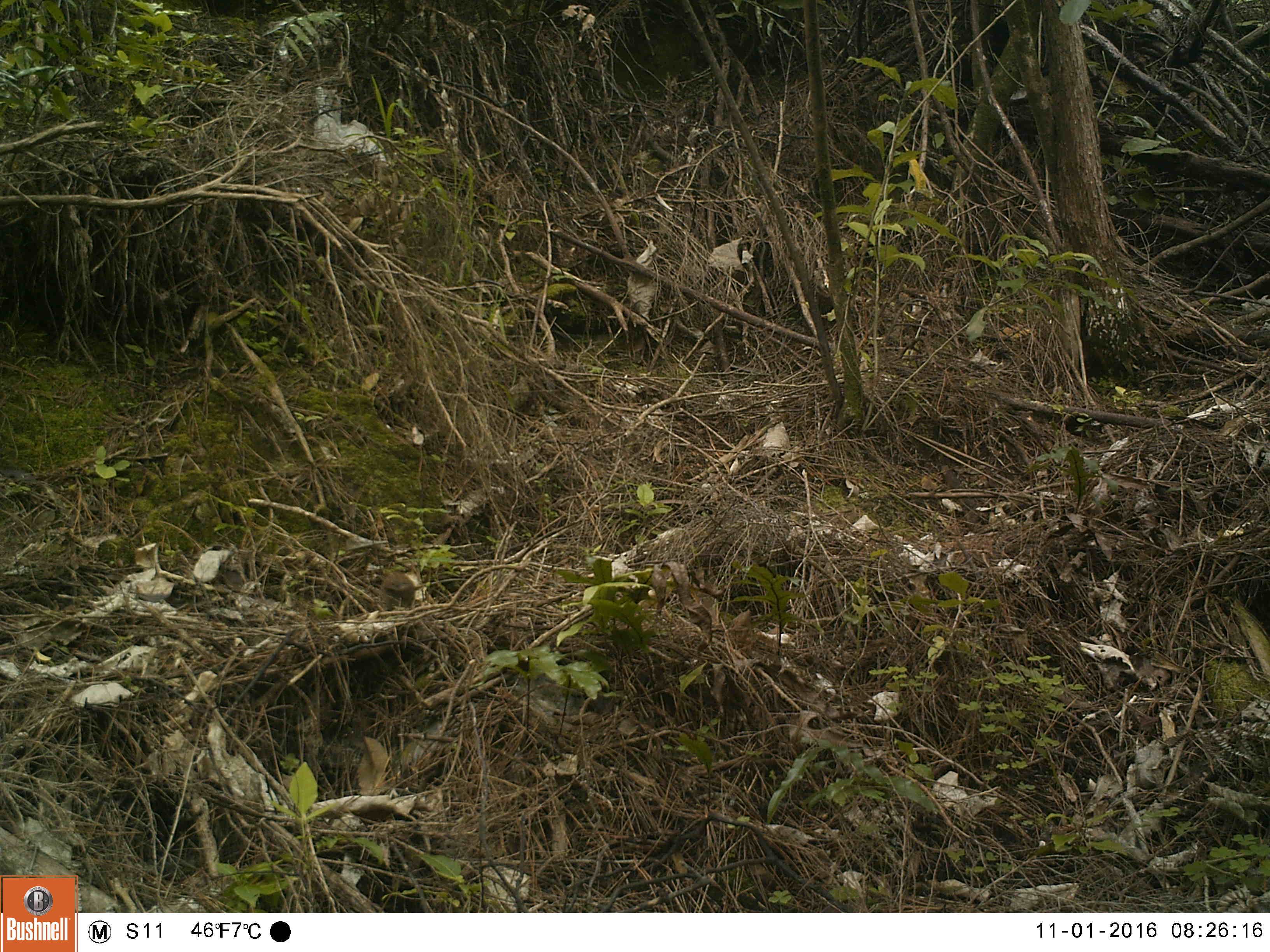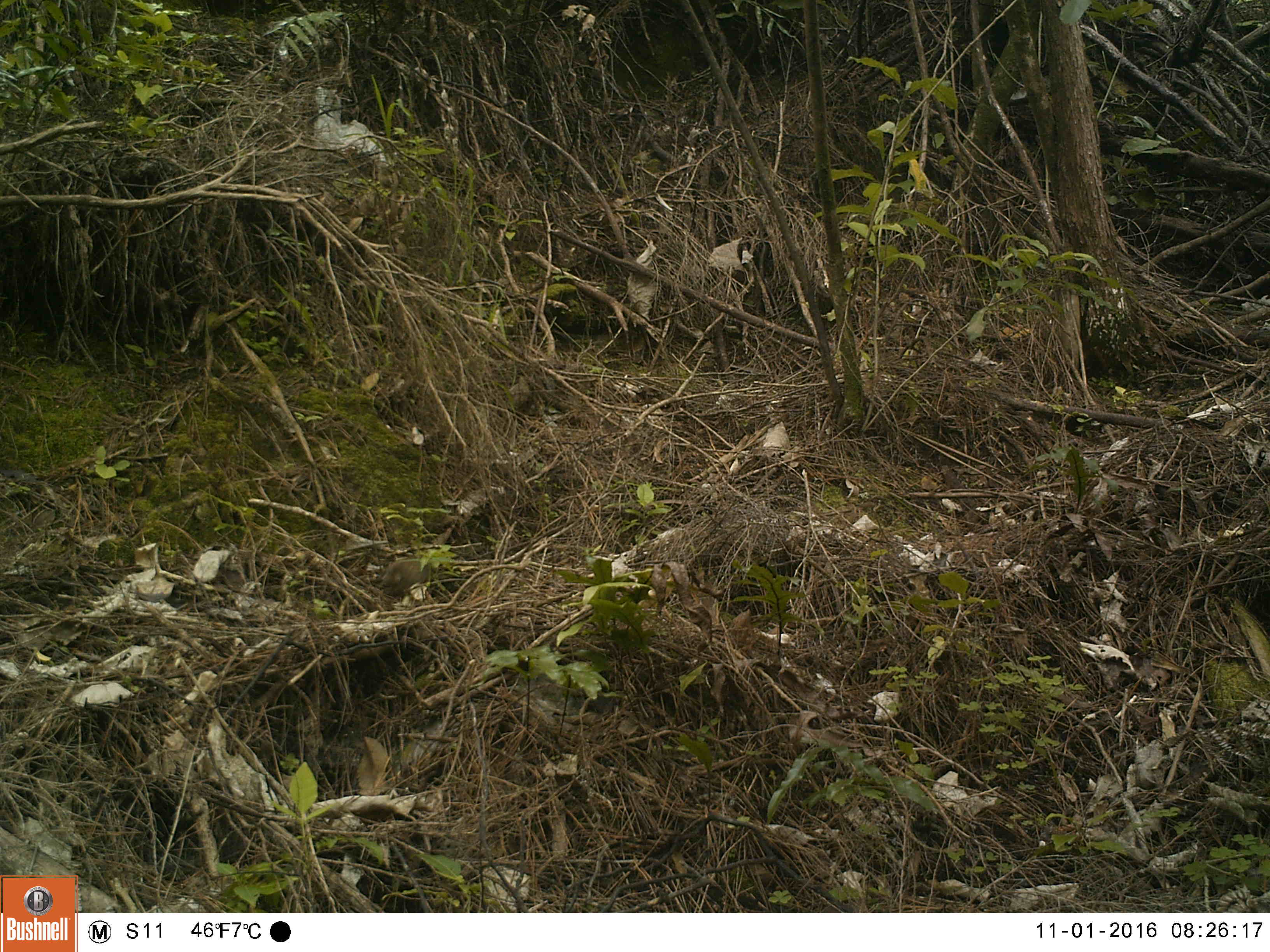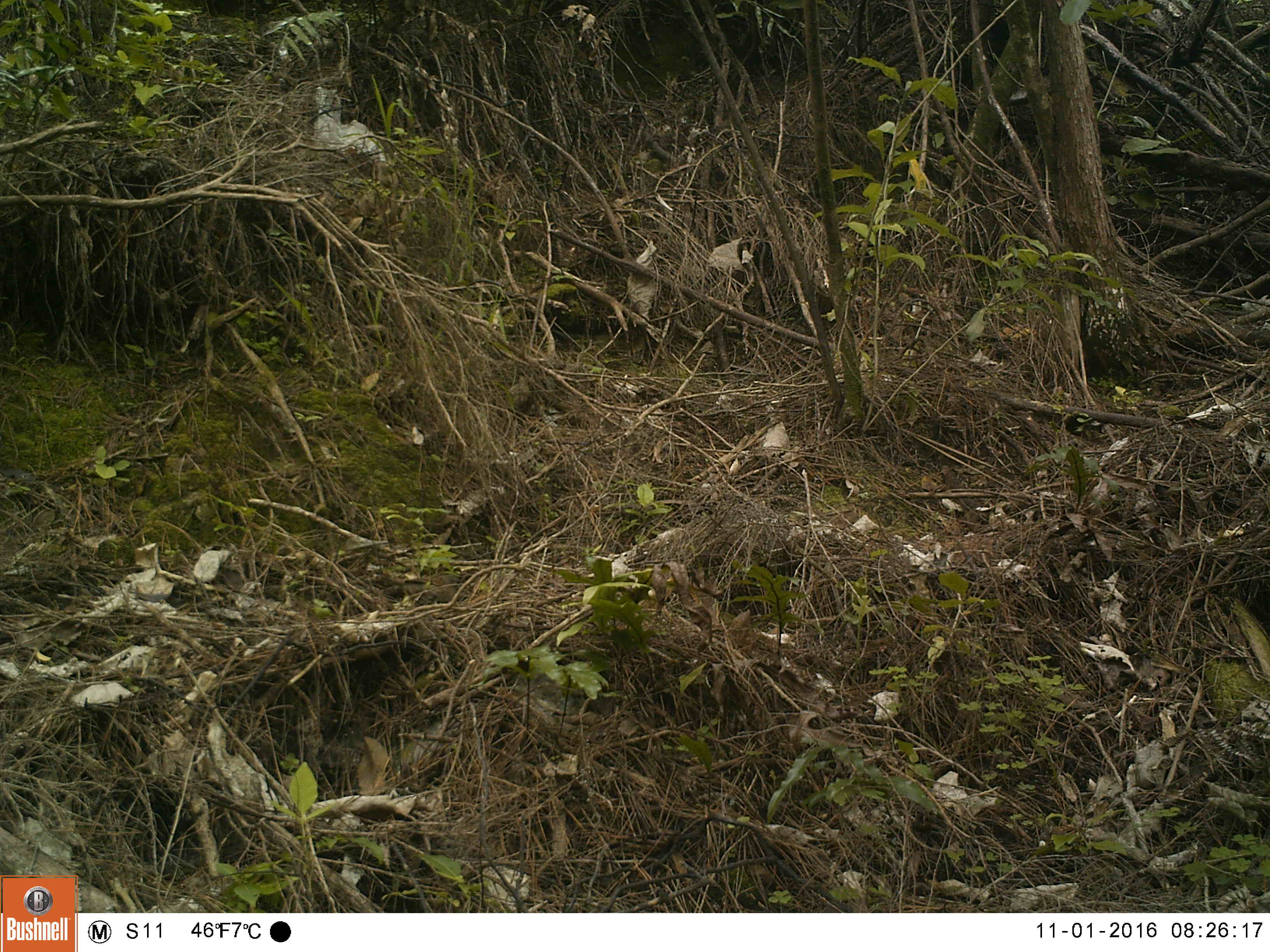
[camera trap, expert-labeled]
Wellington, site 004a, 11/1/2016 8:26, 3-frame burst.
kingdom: Animalia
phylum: Chordata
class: Aves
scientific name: Aves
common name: bird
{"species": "bird (Aves)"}